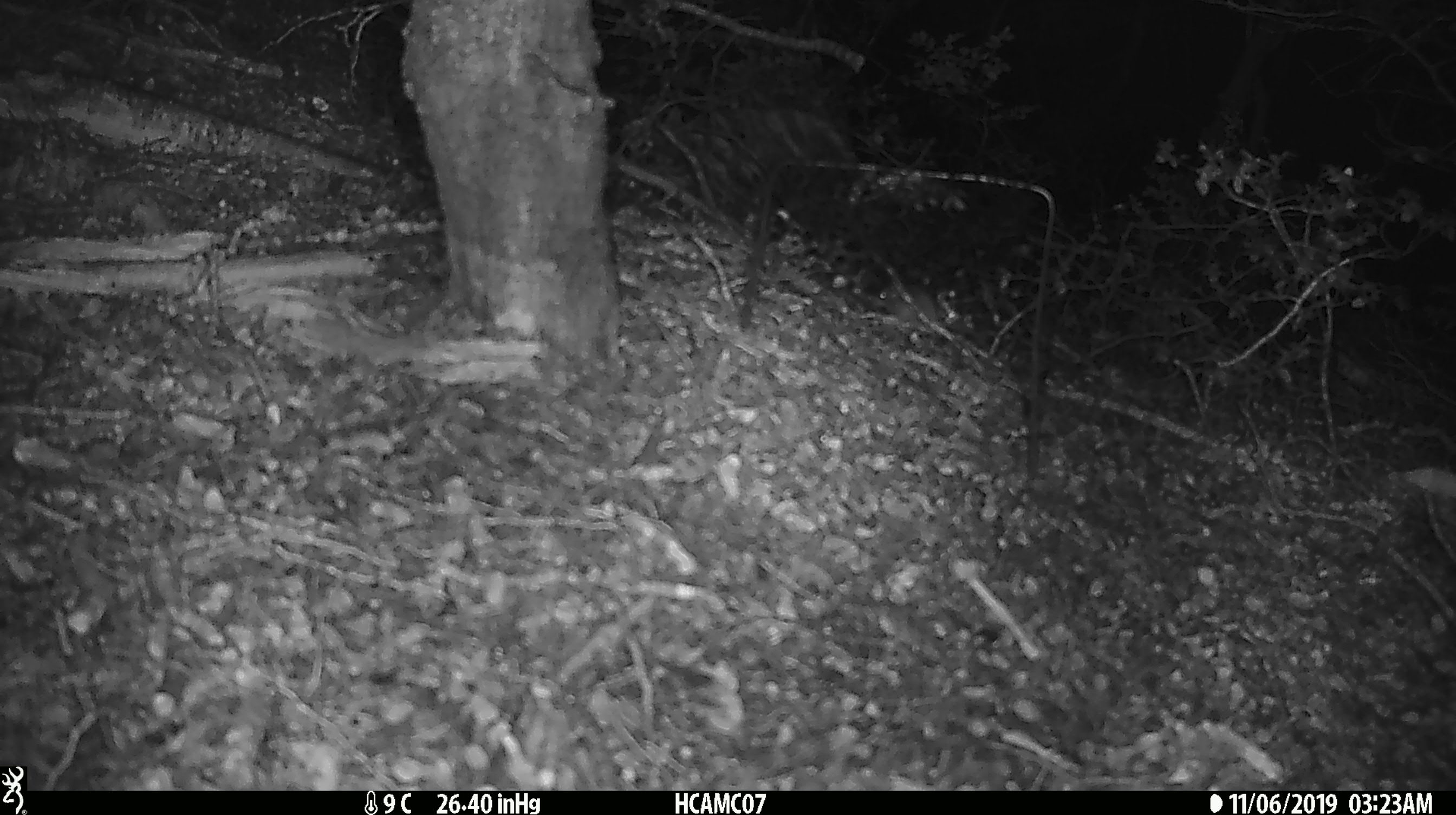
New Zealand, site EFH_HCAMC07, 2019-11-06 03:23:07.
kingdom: Animalia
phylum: Chordata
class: Mammalia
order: Rodentia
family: Muridae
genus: Mus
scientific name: Mus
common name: mouse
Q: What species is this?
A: Mouse (Mus).